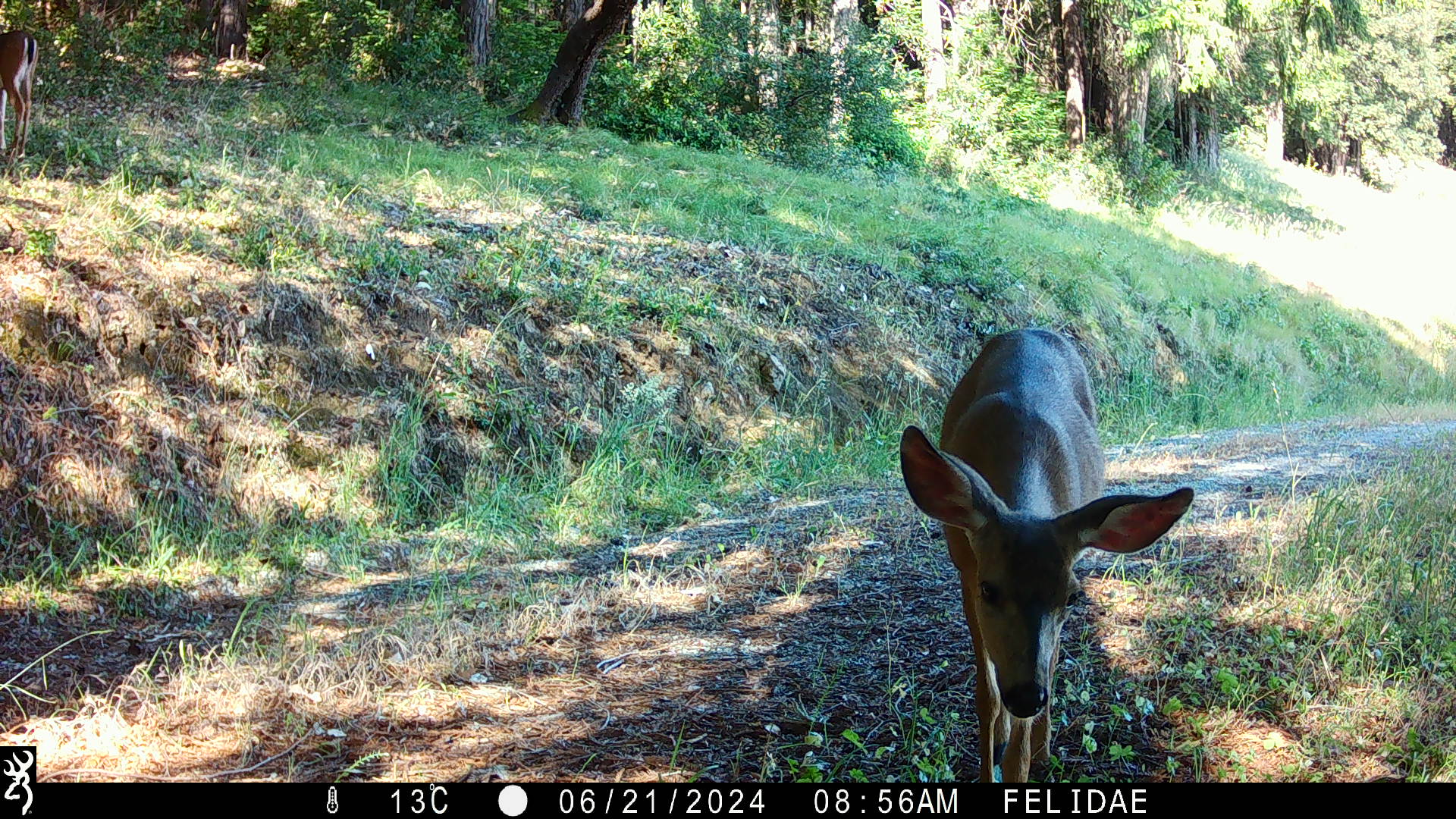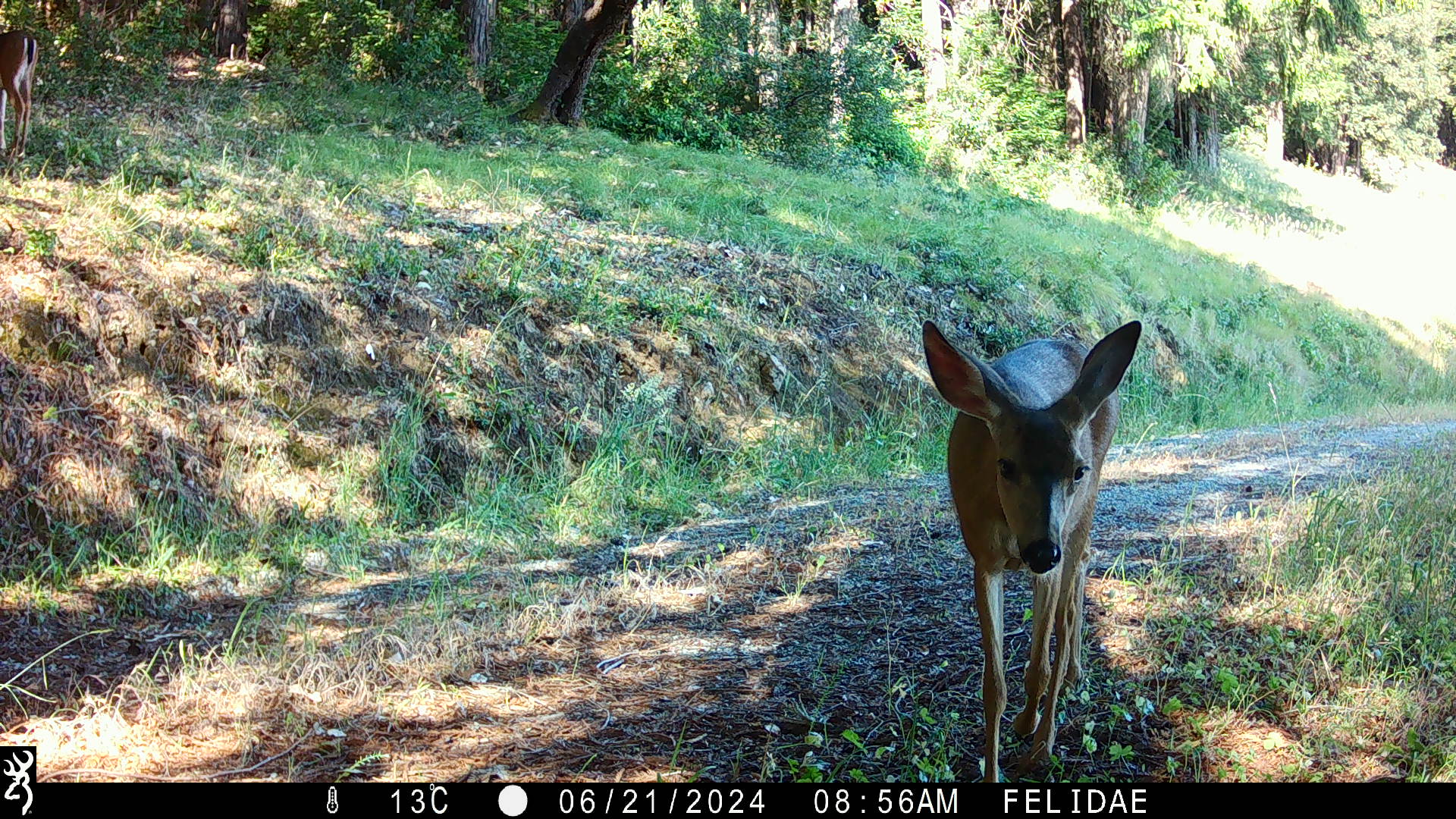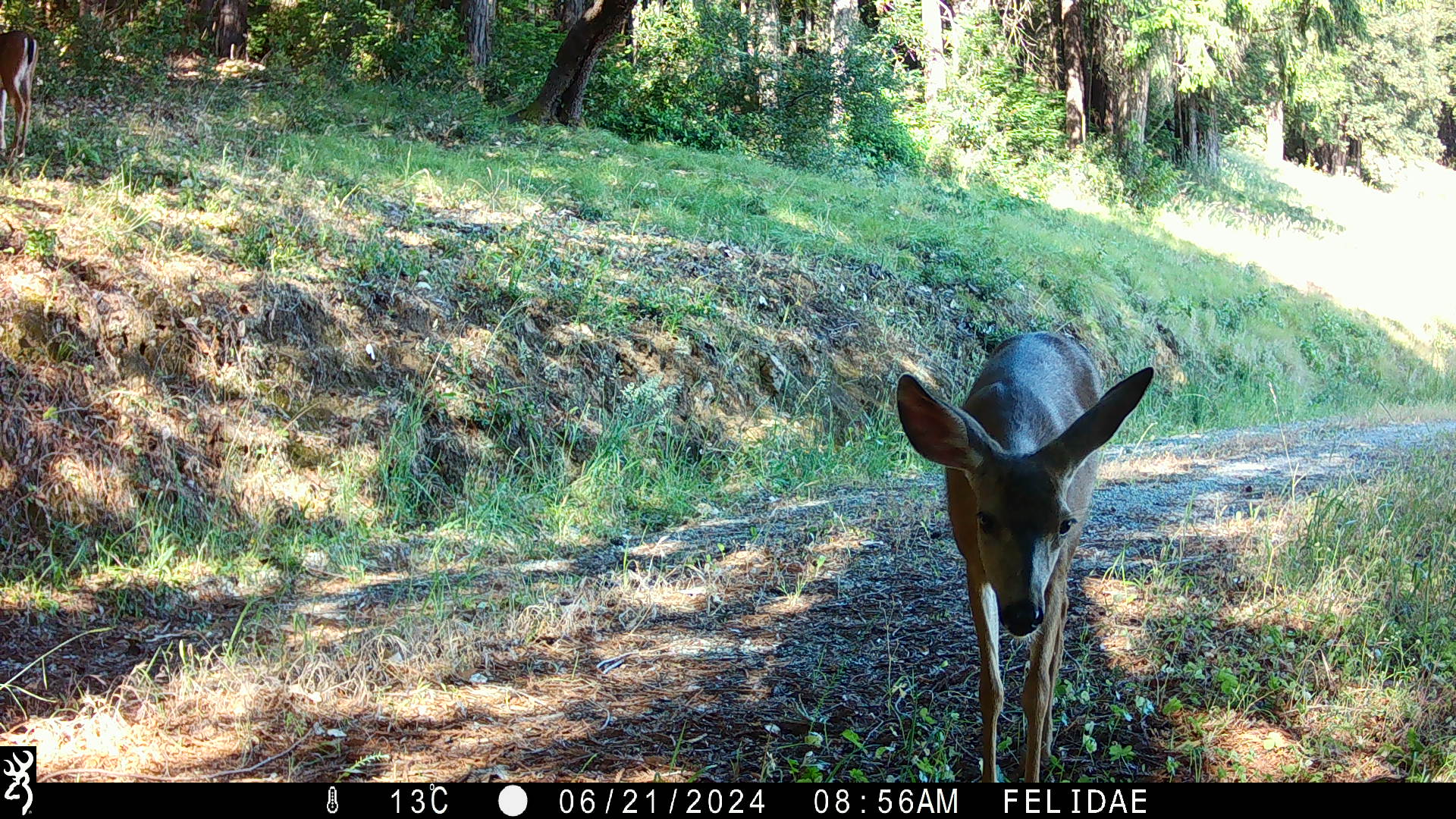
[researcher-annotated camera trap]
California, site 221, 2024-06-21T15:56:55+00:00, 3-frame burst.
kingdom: Animalia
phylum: Chordata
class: Mammalia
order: Artiodactyla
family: Cervidae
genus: Odocoileus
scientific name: Odocoileus hemionus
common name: mule deer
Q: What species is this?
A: Mule deer (Odocoileus hemionus).